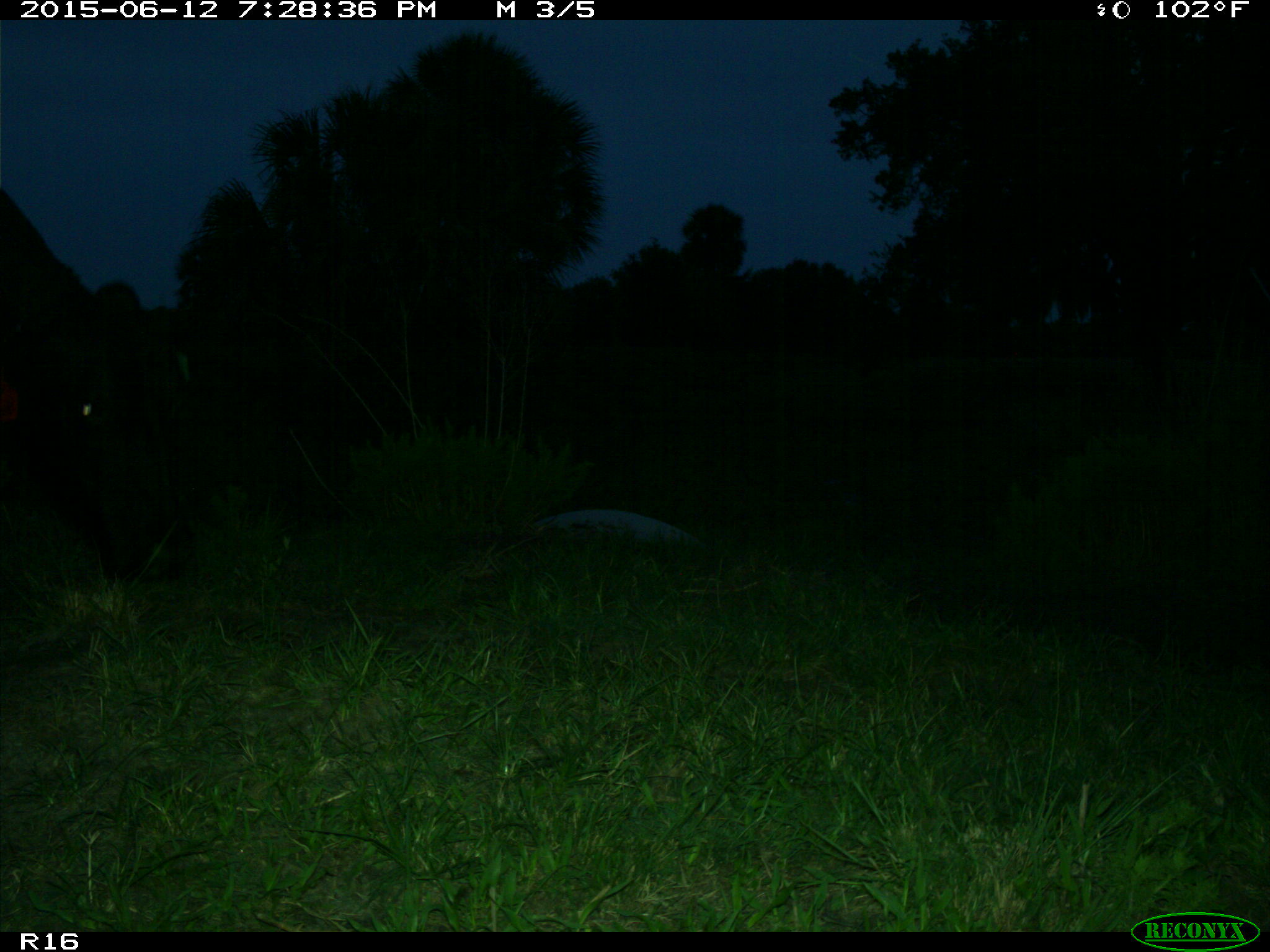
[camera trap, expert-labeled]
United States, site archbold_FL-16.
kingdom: Animalia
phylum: Chordata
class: Mammalia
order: Artiodactyla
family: Bovidae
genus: Bos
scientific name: Bos taurus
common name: domestic cow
Bos taurus (domestic cow).